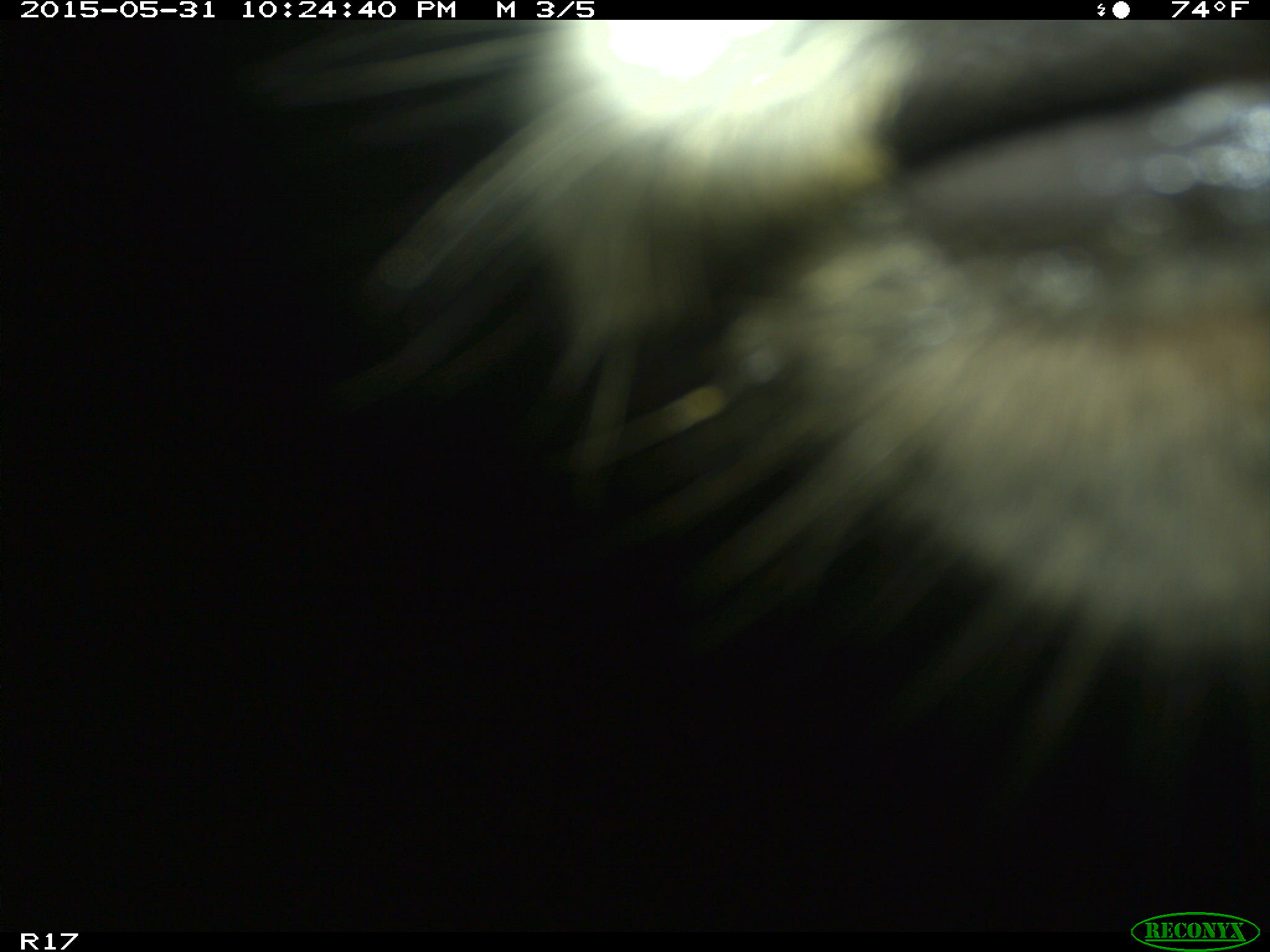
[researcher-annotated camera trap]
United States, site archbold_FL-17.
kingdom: Animalia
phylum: Chordata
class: Mammalia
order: Artiodactyla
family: Bovidae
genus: Bos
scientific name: Bos taurus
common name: domestic cow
Bos taurus (domestic cow).